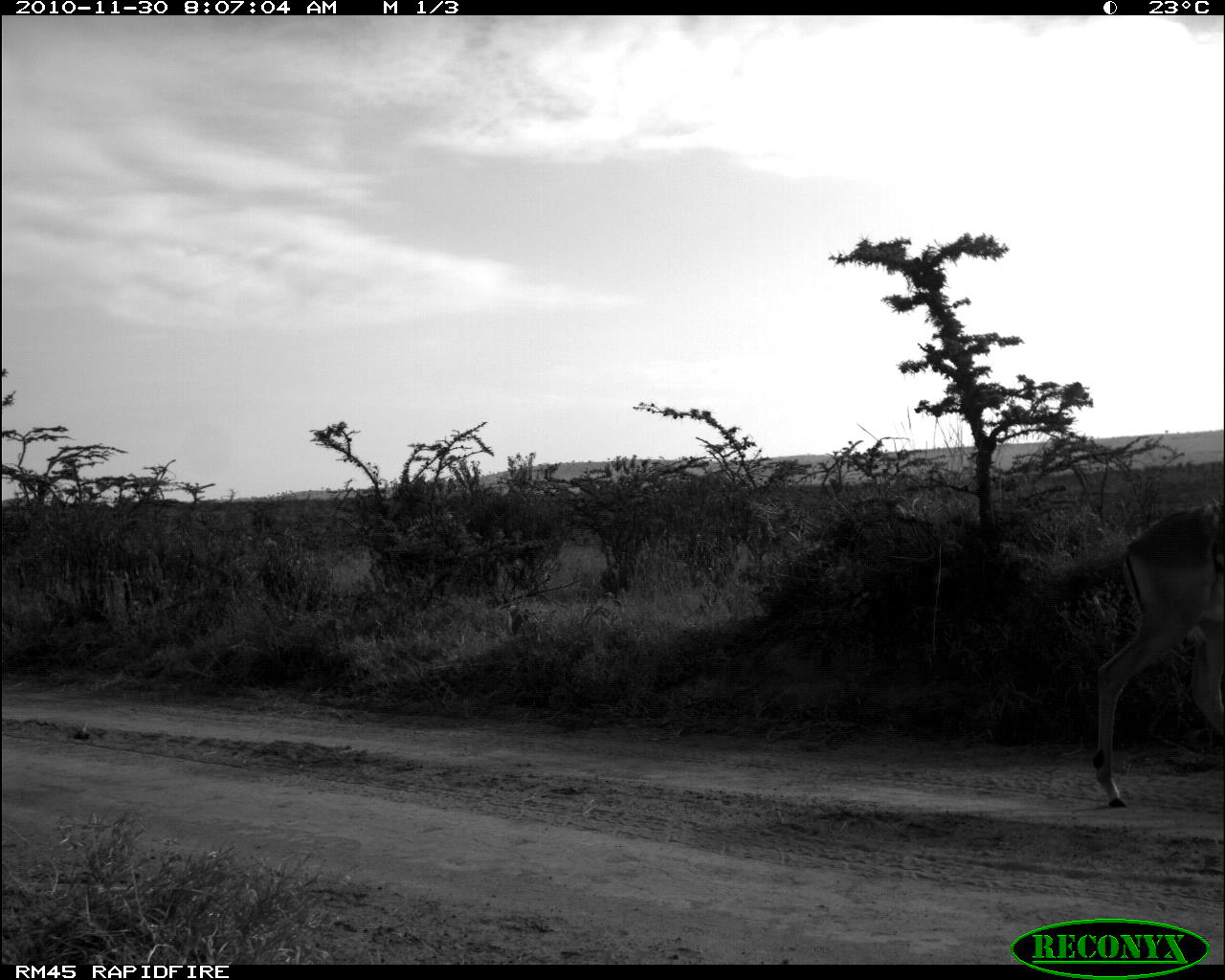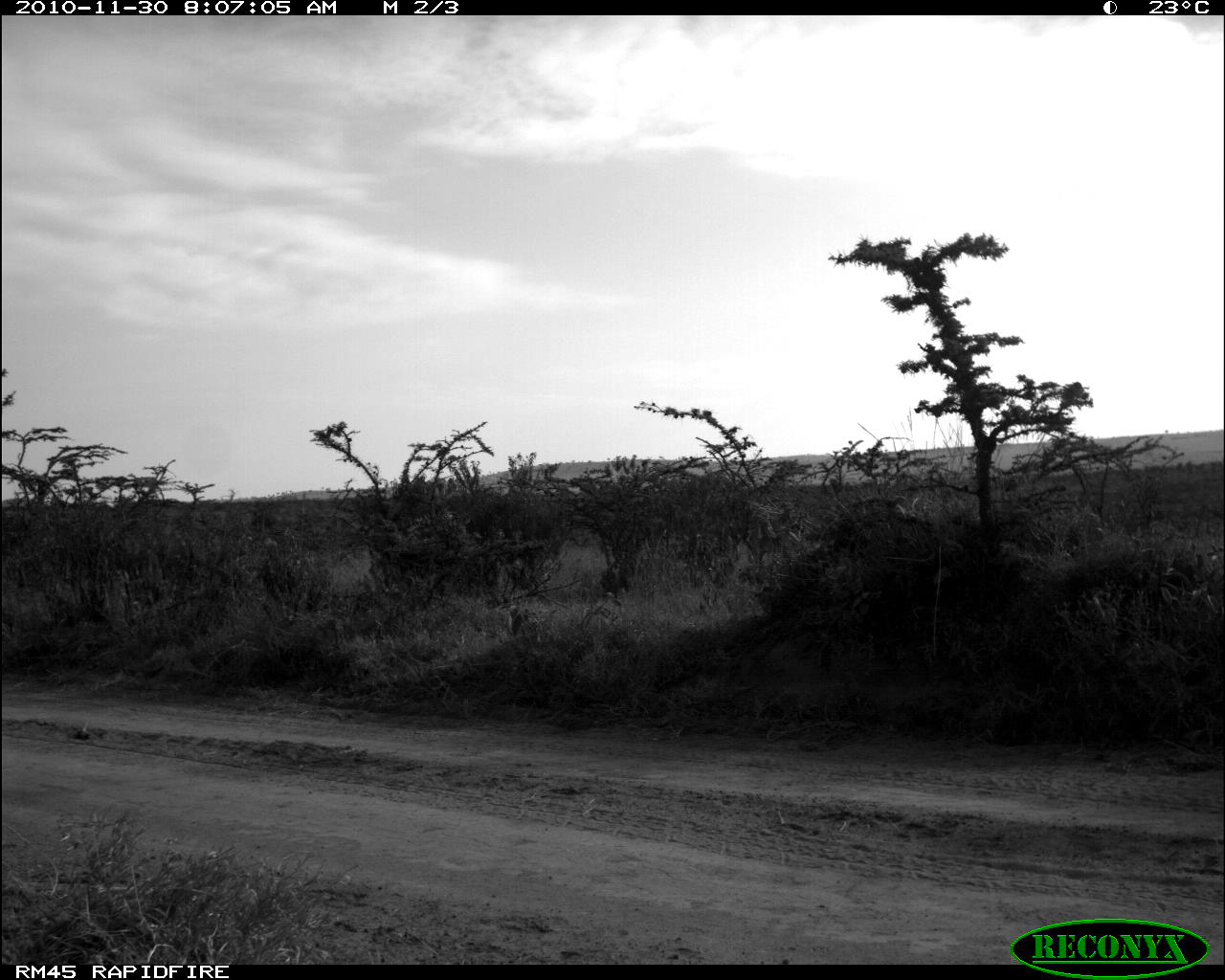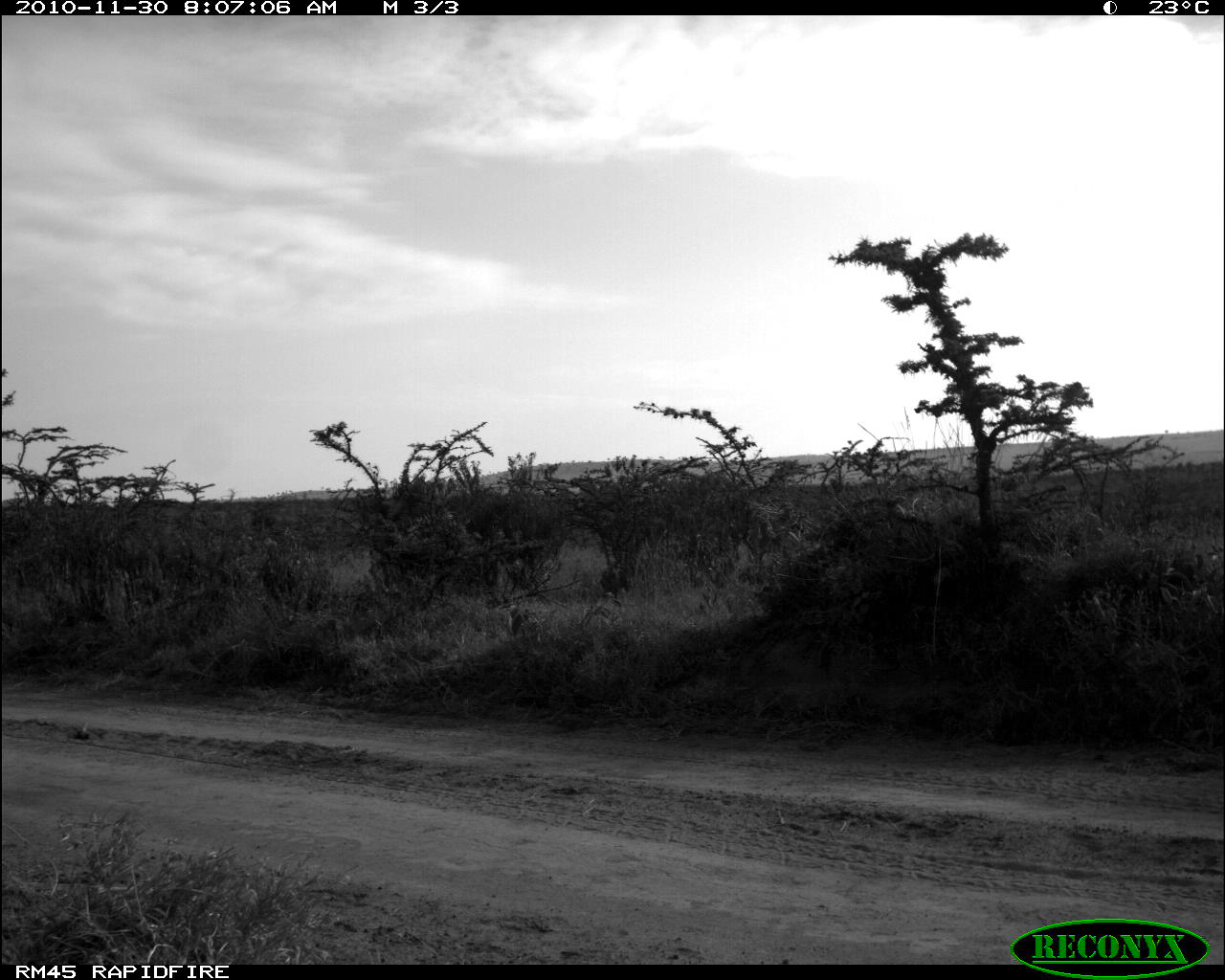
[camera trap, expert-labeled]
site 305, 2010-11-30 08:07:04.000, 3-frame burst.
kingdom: Animalia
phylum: Chordata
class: Mammalia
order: Artiodactyla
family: Bovidae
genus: Aepyceros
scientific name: Aepyceros melampus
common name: impala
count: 1